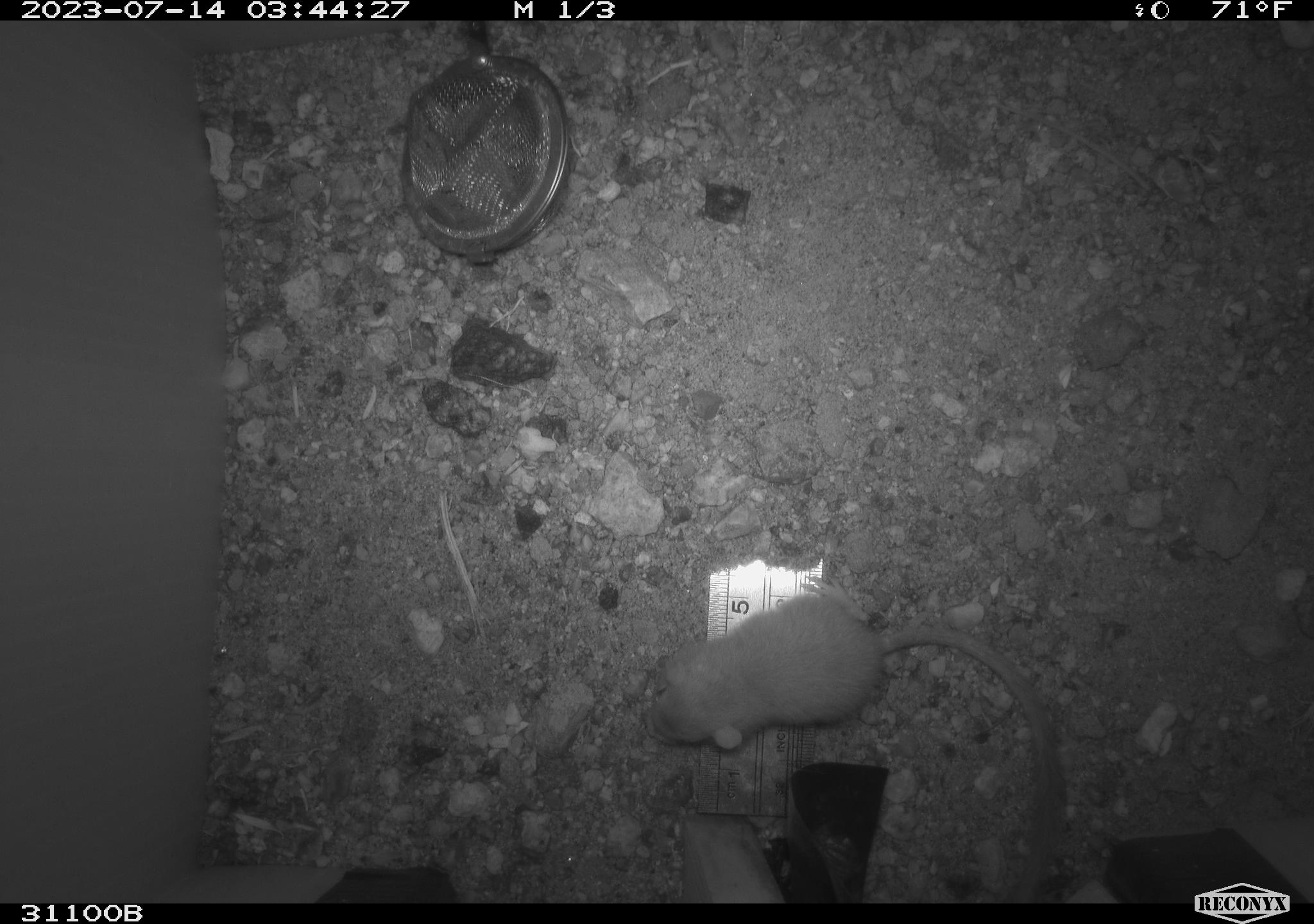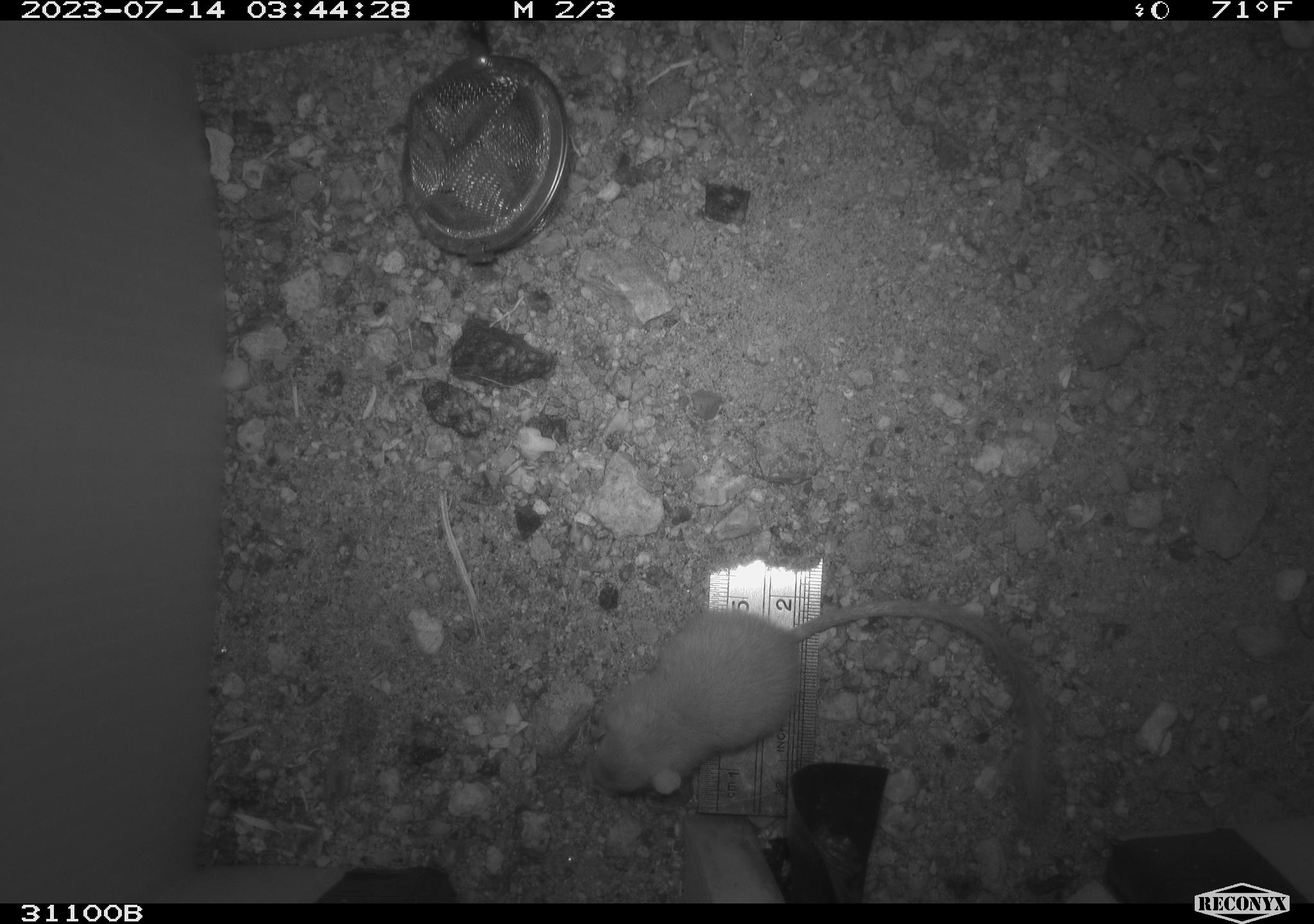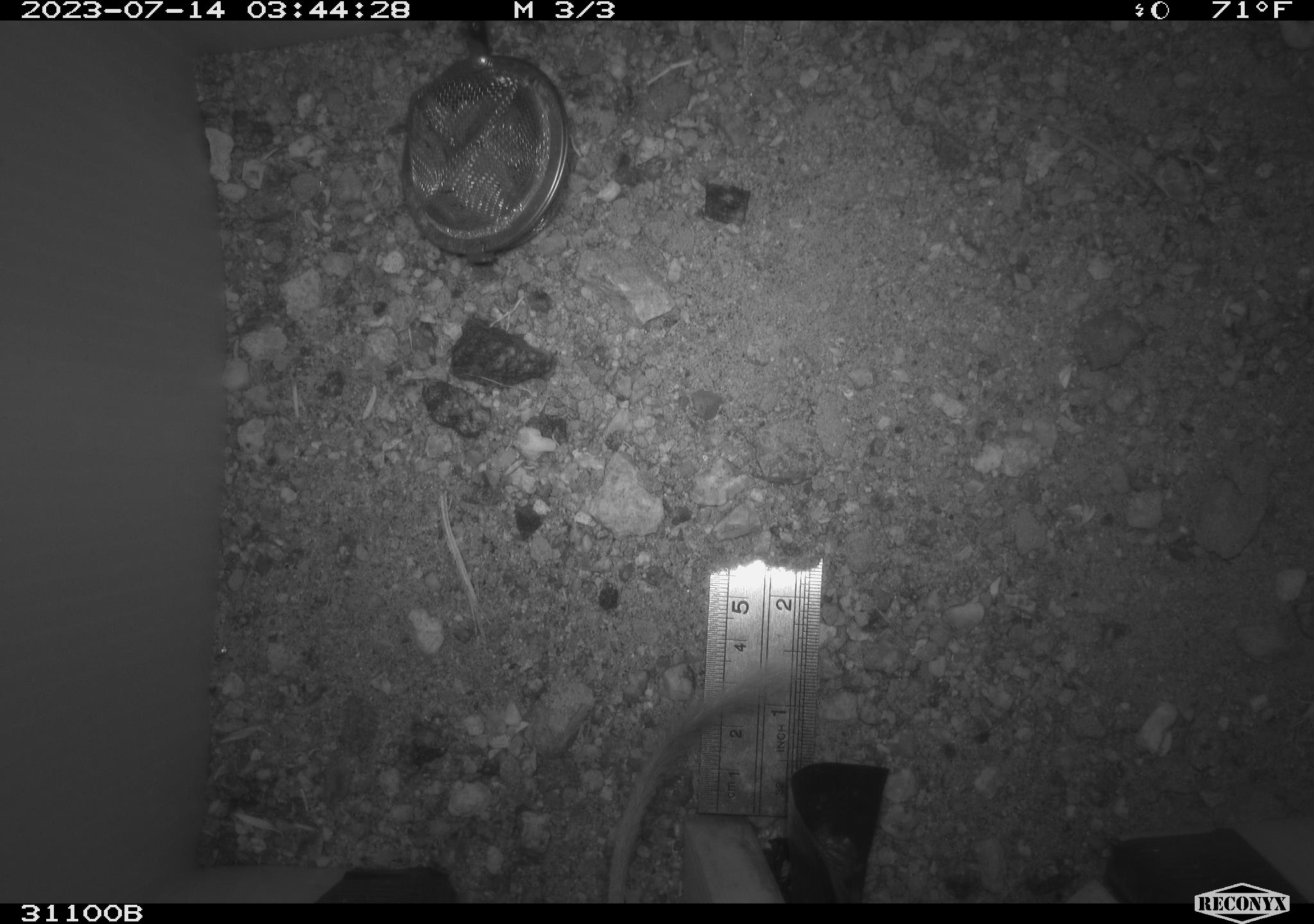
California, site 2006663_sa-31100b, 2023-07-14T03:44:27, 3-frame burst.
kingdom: Animalia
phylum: Chordata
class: Mammalia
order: Rodentia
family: Heteromyidae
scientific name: Heteromyidae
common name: kangaroo rats and pocket mice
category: heteromyidae family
Heteromyidae family (kangaroo rats and pocket mice) (Heteromyidae).